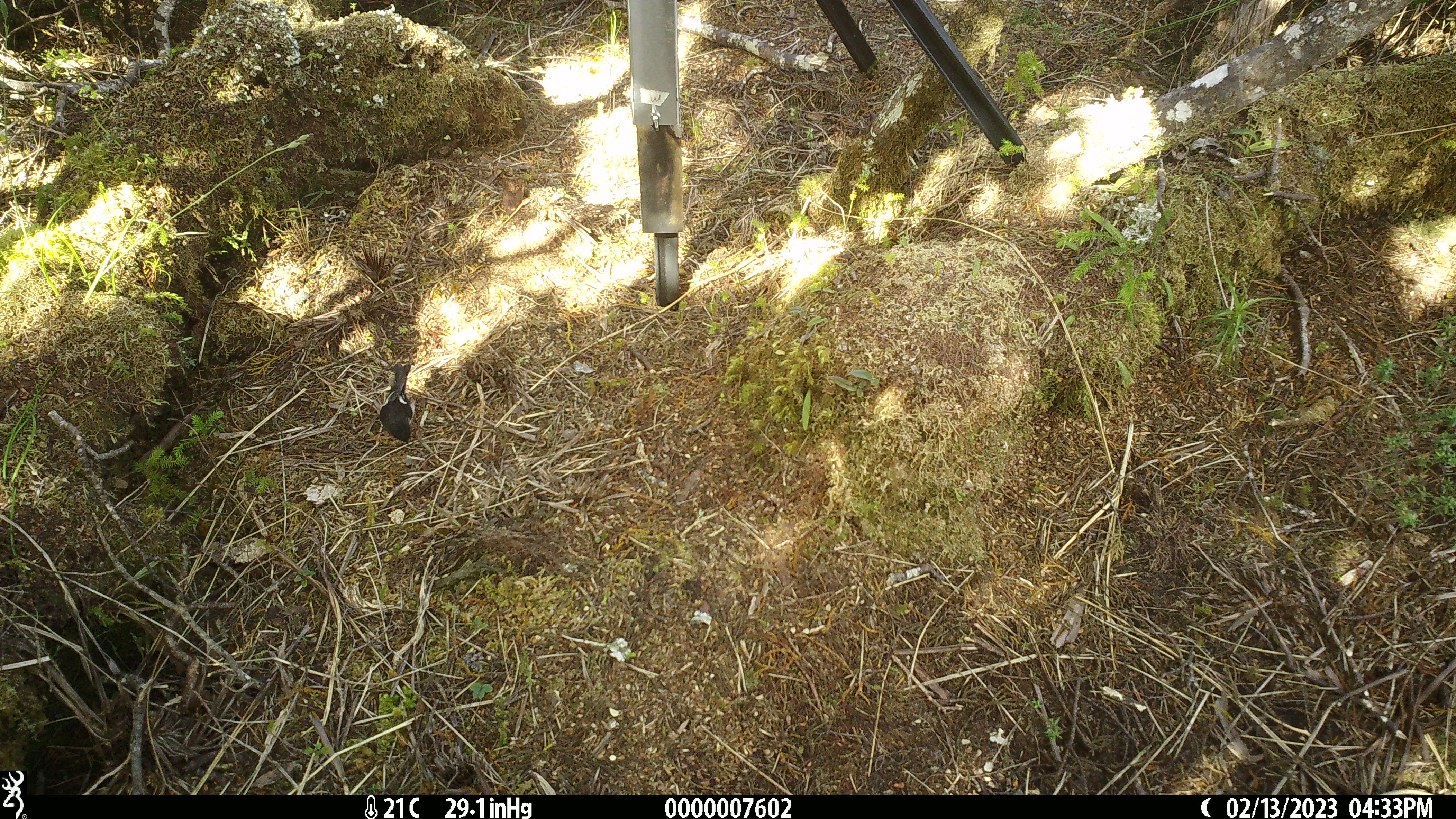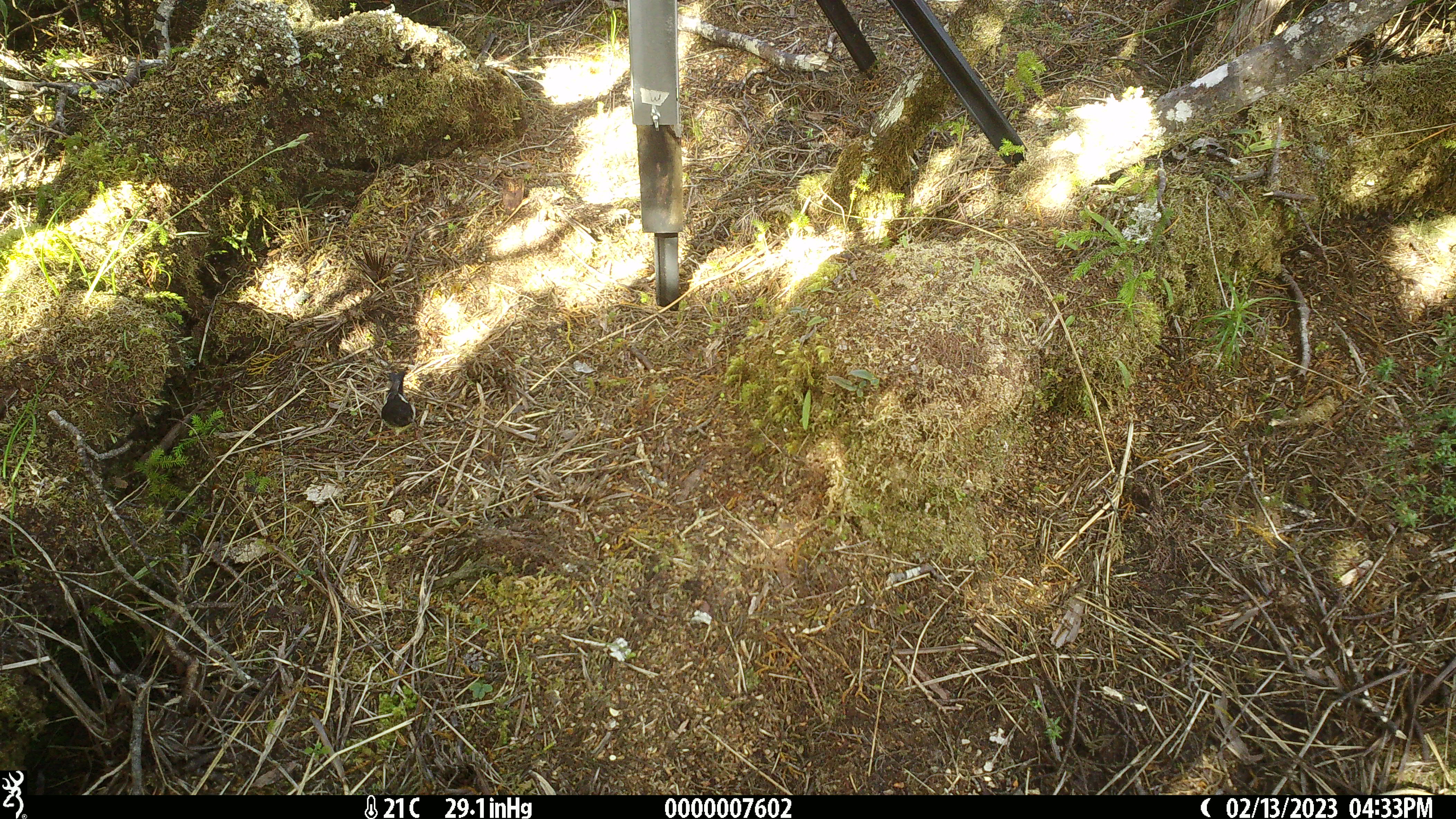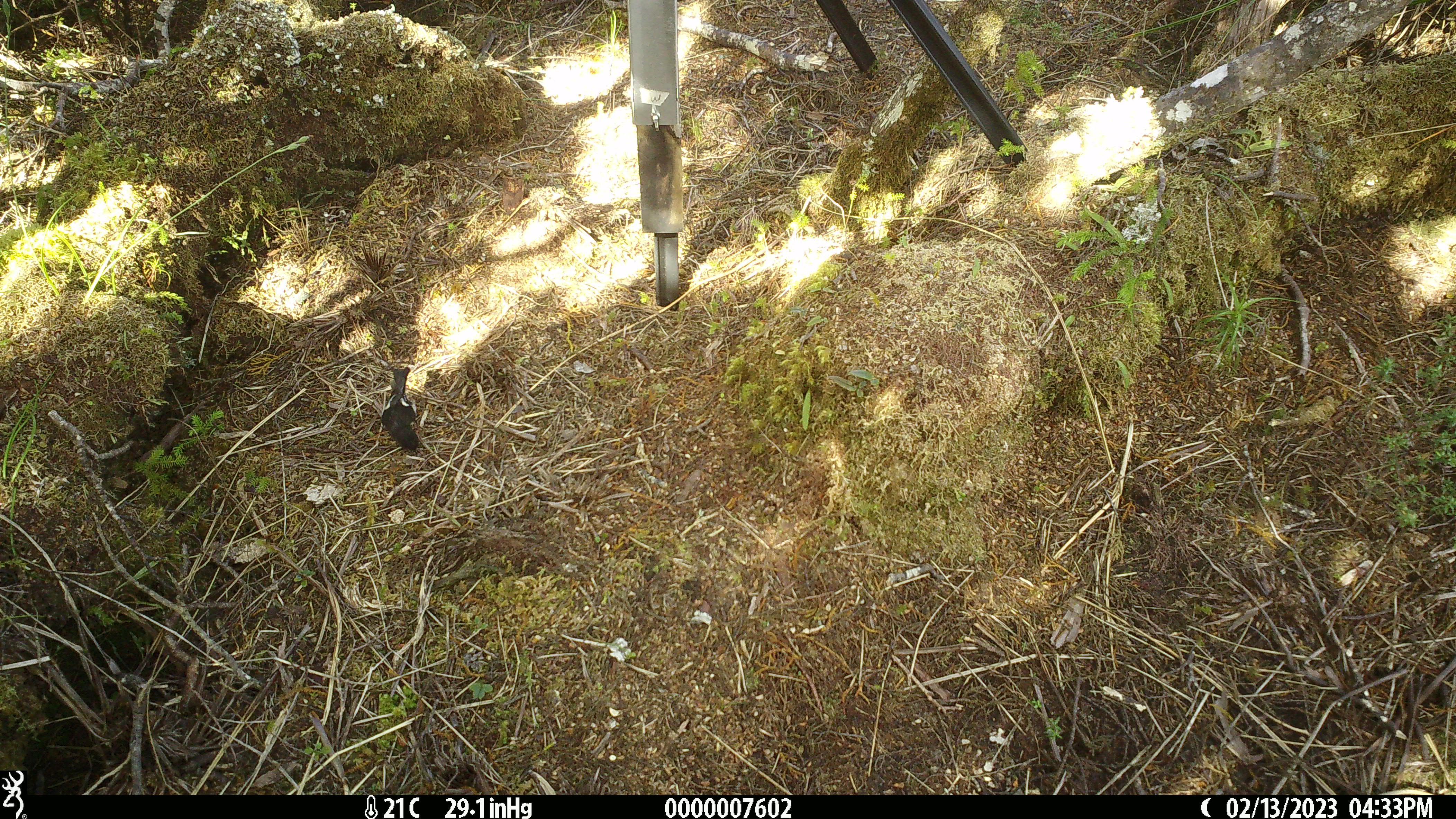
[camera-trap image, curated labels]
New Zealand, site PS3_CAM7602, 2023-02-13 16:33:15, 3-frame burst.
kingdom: Animalia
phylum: Chordata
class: Aves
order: Passeriformes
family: Petroicidae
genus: Petroica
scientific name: Petroica macrocephala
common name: tomtit